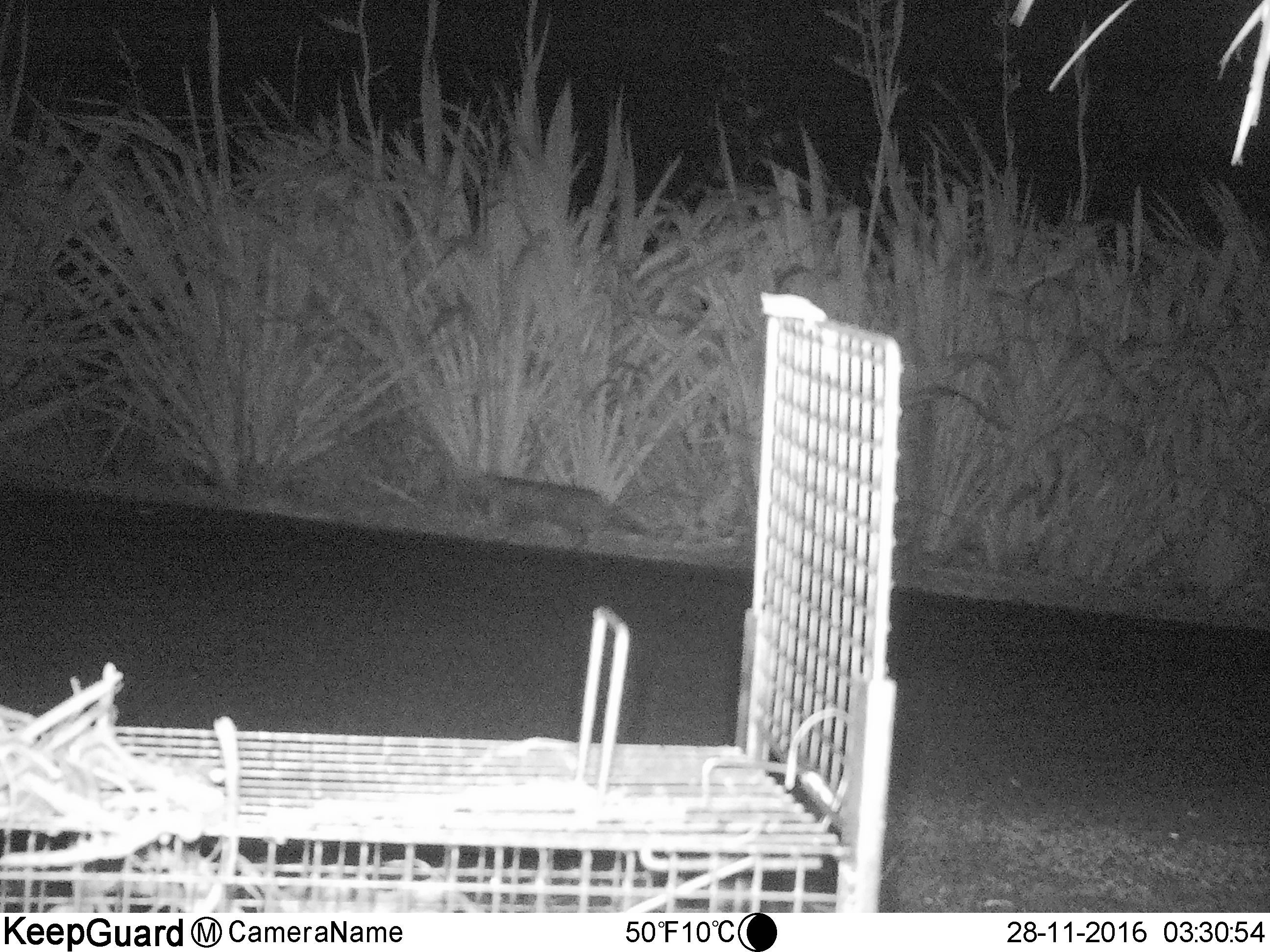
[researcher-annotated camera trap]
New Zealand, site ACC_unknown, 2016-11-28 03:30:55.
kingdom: Animalia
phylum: Chordata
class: Mammalia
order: Carnivora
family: Felidae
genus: Felis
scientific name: Felis catus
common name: domestic cat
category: cat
Cat (domestic cat) (Felis catus).